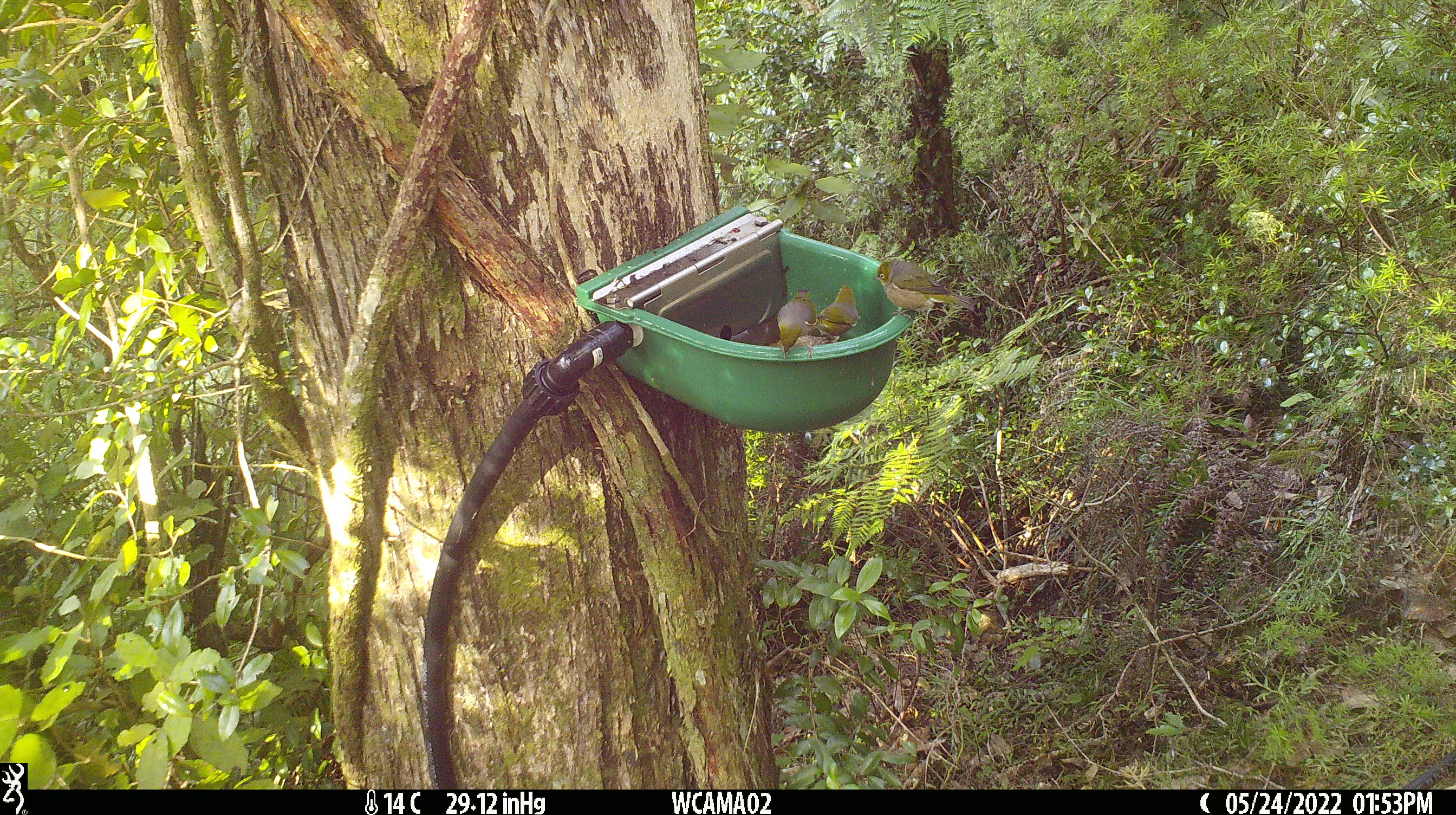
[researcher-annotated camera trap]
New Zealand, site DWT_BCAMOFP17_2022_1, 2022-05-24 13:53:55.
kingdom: Animalia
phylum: Chordata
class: Aves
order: Passeriformes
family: Zosteropidae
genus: Zosterops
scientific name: Zosterops lateralis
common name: silvereye